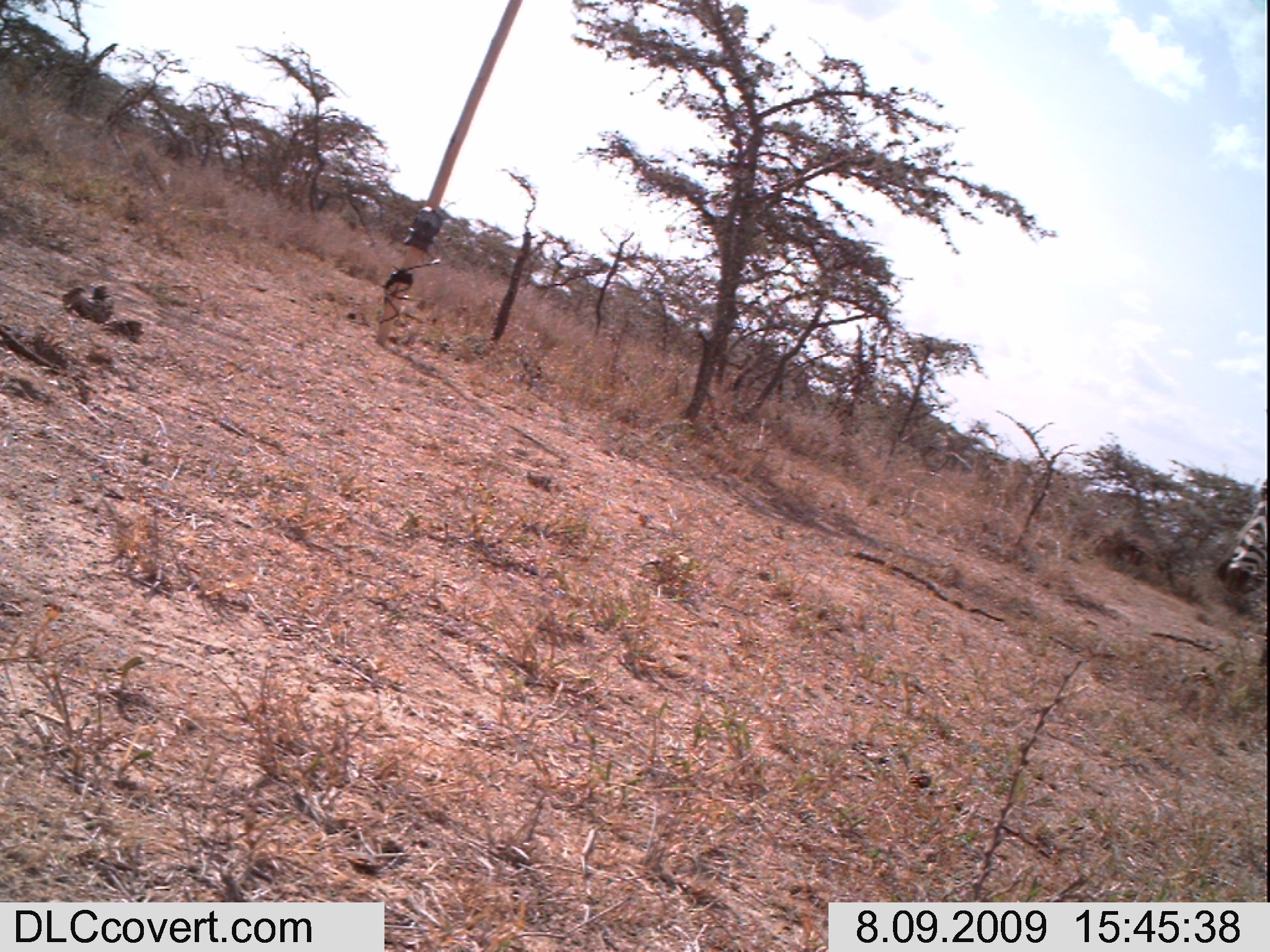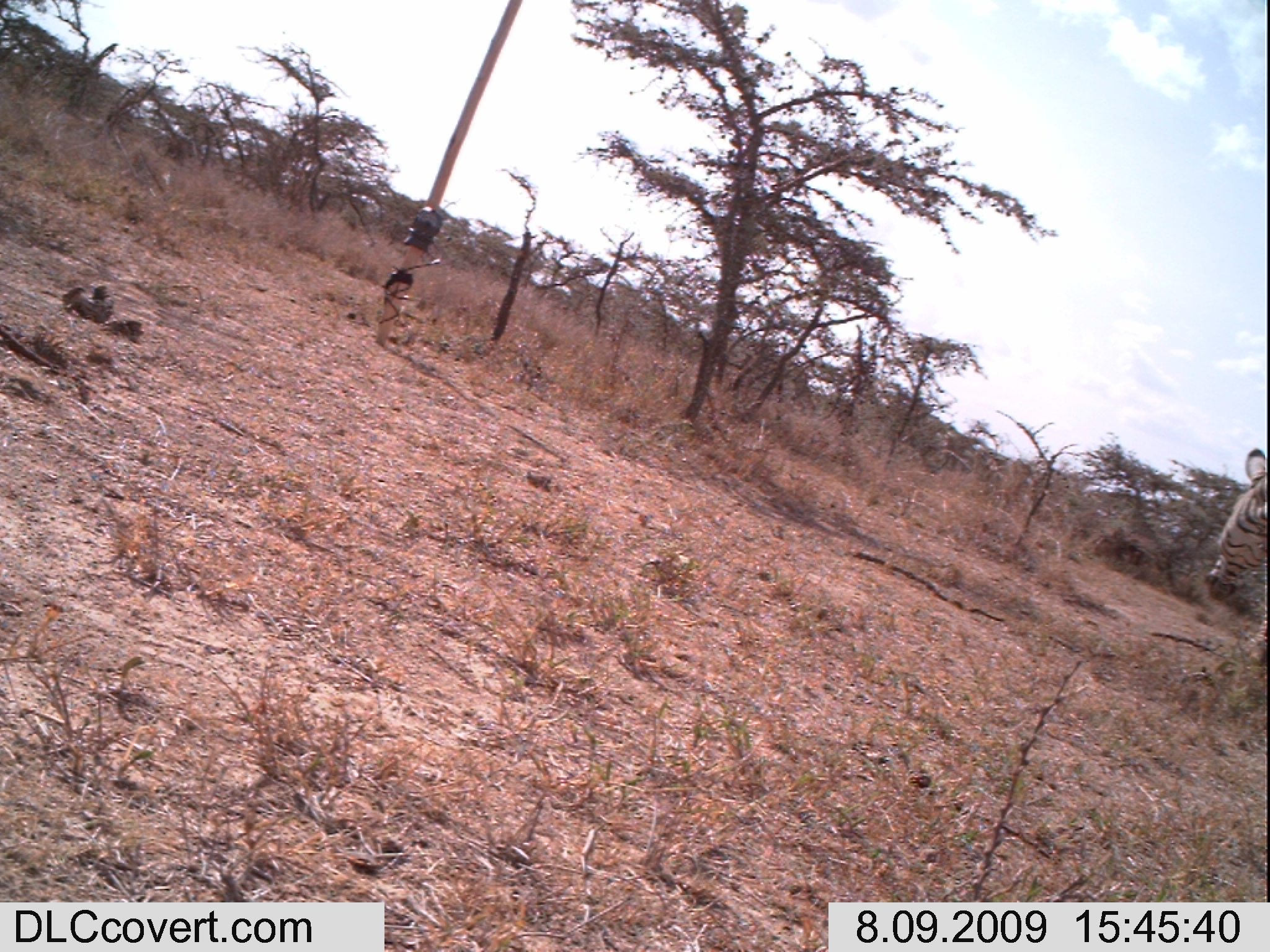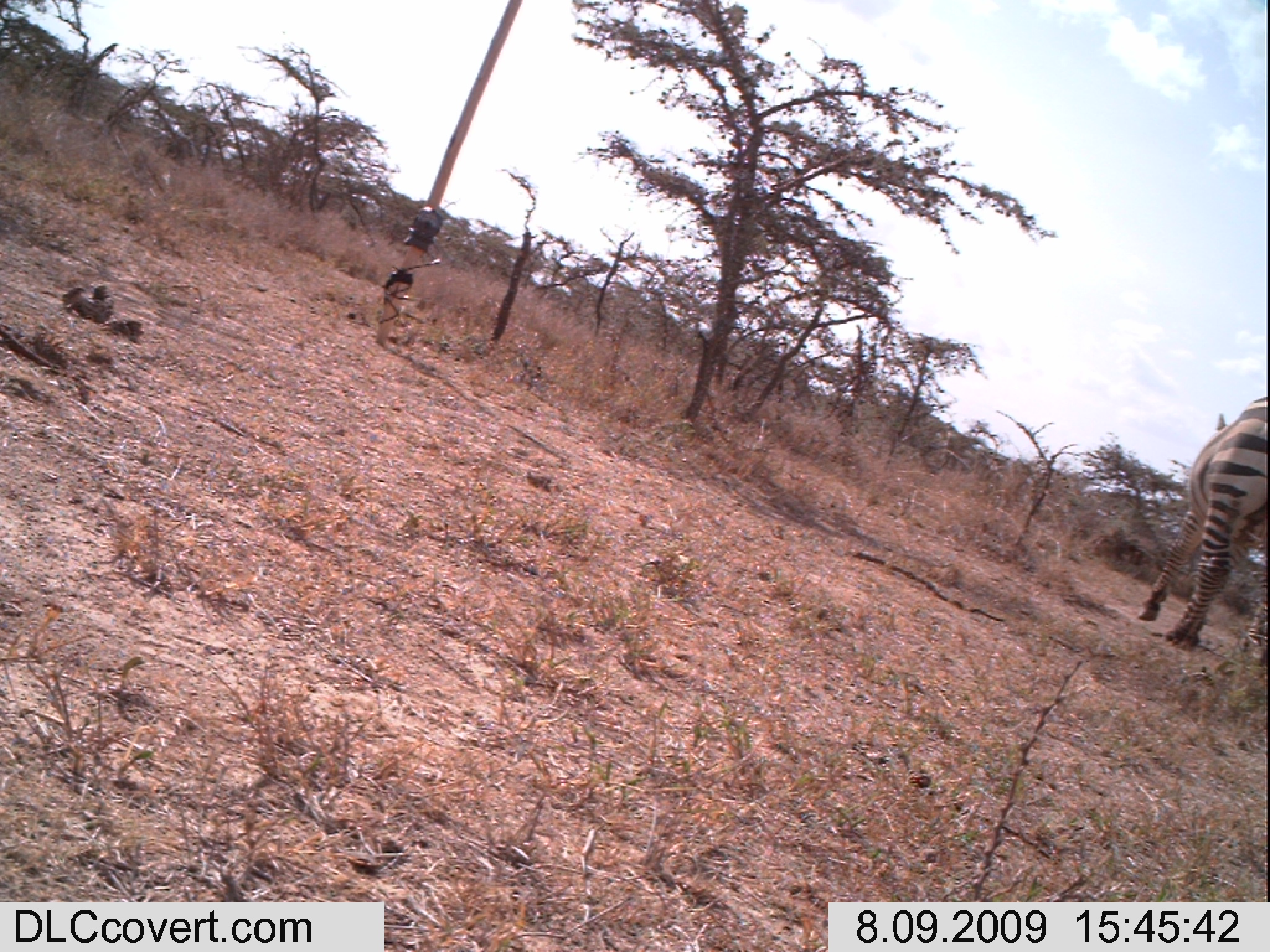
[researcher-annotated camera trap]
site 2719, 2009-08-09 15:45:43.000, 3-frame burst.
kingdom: Animalia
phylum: Chordata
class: Mammalia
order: Perissodactyla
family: Equidae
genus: Equus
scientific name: Equus quagga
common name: plains zebra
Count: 1.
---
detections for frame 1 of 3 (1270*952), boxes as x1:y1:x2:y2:
equus quagga: 1212:480:1267:598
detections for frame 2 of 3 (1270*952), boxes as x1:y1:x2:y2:
equus quagga: 1201:448:1267:604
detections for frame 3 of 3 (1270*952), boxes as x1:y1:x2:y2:
equus quagga: 1137:396:1269:664